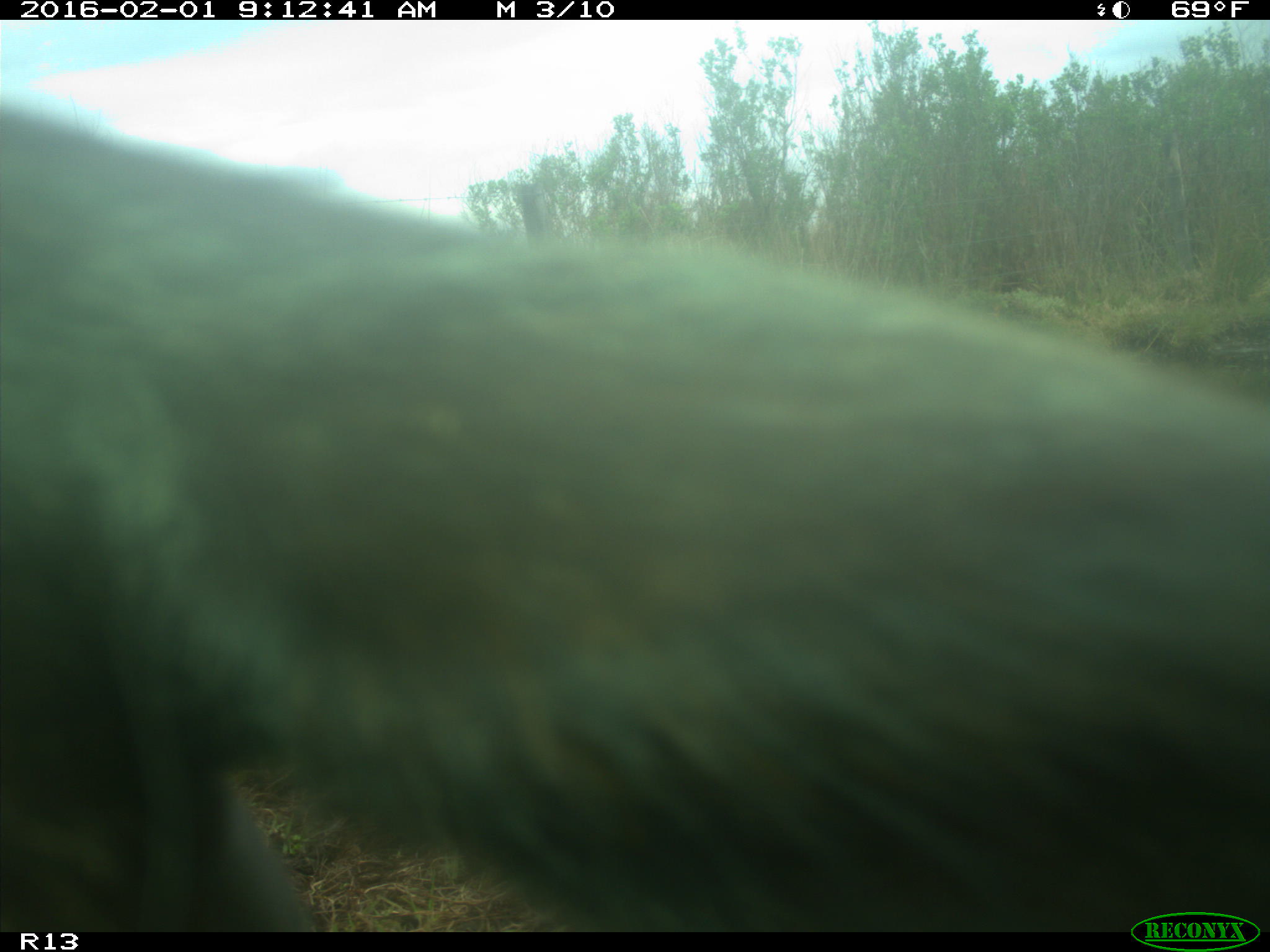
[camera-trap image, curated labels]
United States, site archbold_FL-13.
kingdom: Animalia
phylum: Chordata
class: Mammalia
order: Artiodactyla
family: Bovidae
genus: Bos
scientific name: Bos taurus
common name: domestic cow